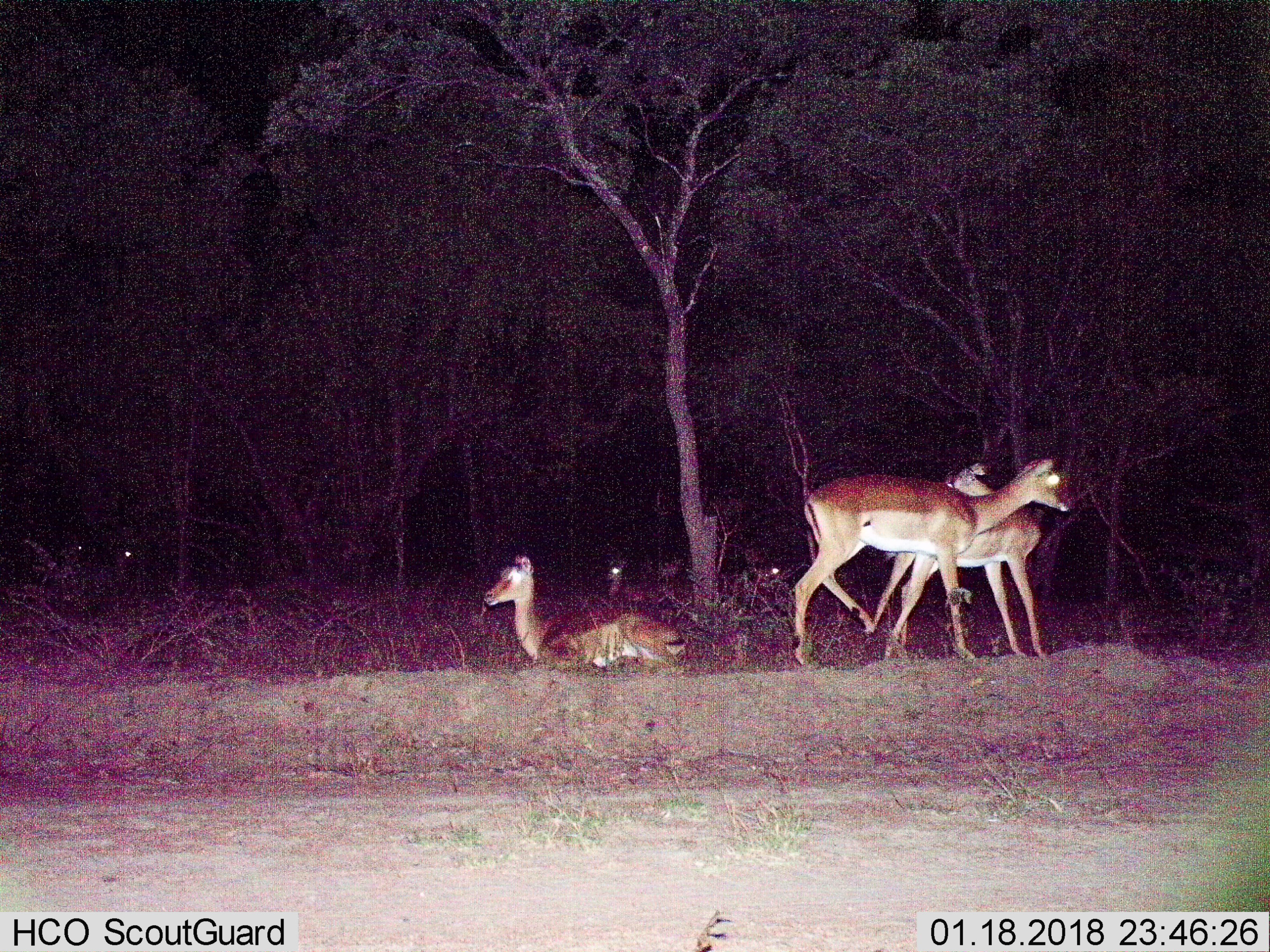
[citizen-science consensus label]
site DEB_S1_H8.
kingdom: Animalia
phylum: Chordata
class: Mammalia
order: Artiodactyla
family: Bovidae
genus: Aepyceros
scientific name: Aepyceros melampus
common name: impala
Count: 6.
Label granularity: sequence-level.